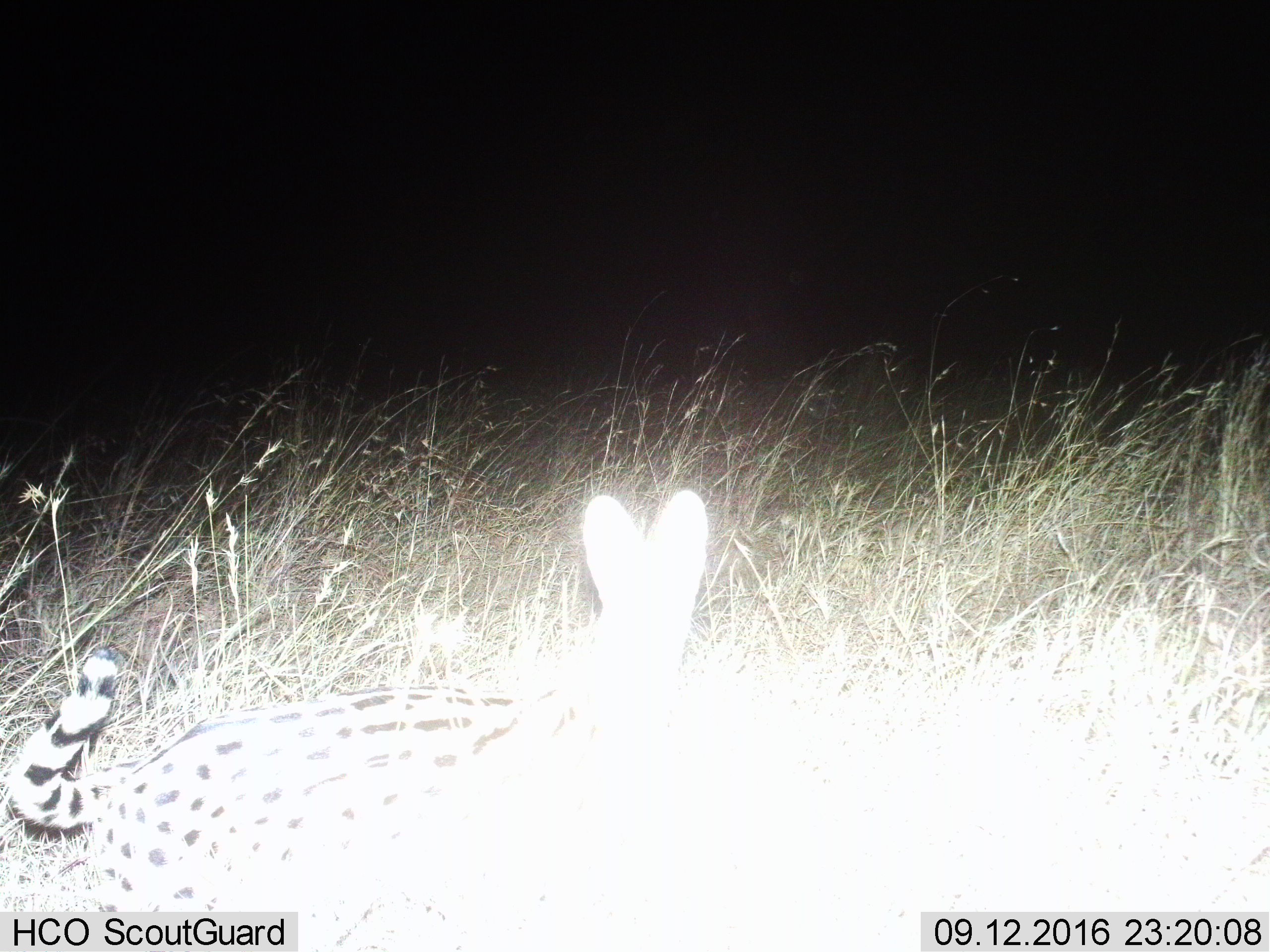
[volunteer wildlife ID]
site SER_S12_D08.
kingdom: Animalia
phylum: Chordata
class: Mammalia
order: Carnivora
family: Felidae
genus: Leptailurus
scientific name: Leptailurus serval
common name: serval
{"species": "serval (Leptailurus serval)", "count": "1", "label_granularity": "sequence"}